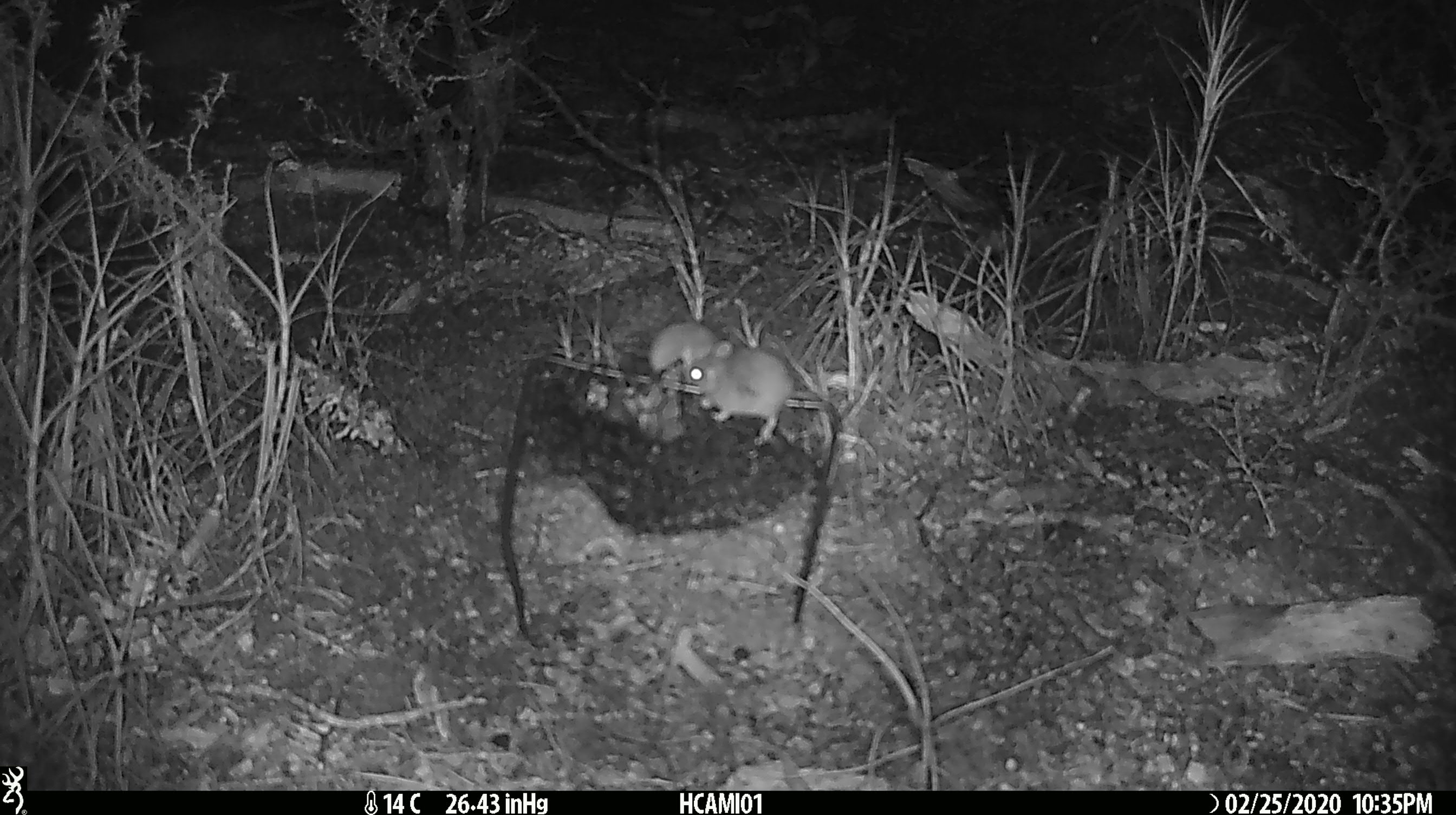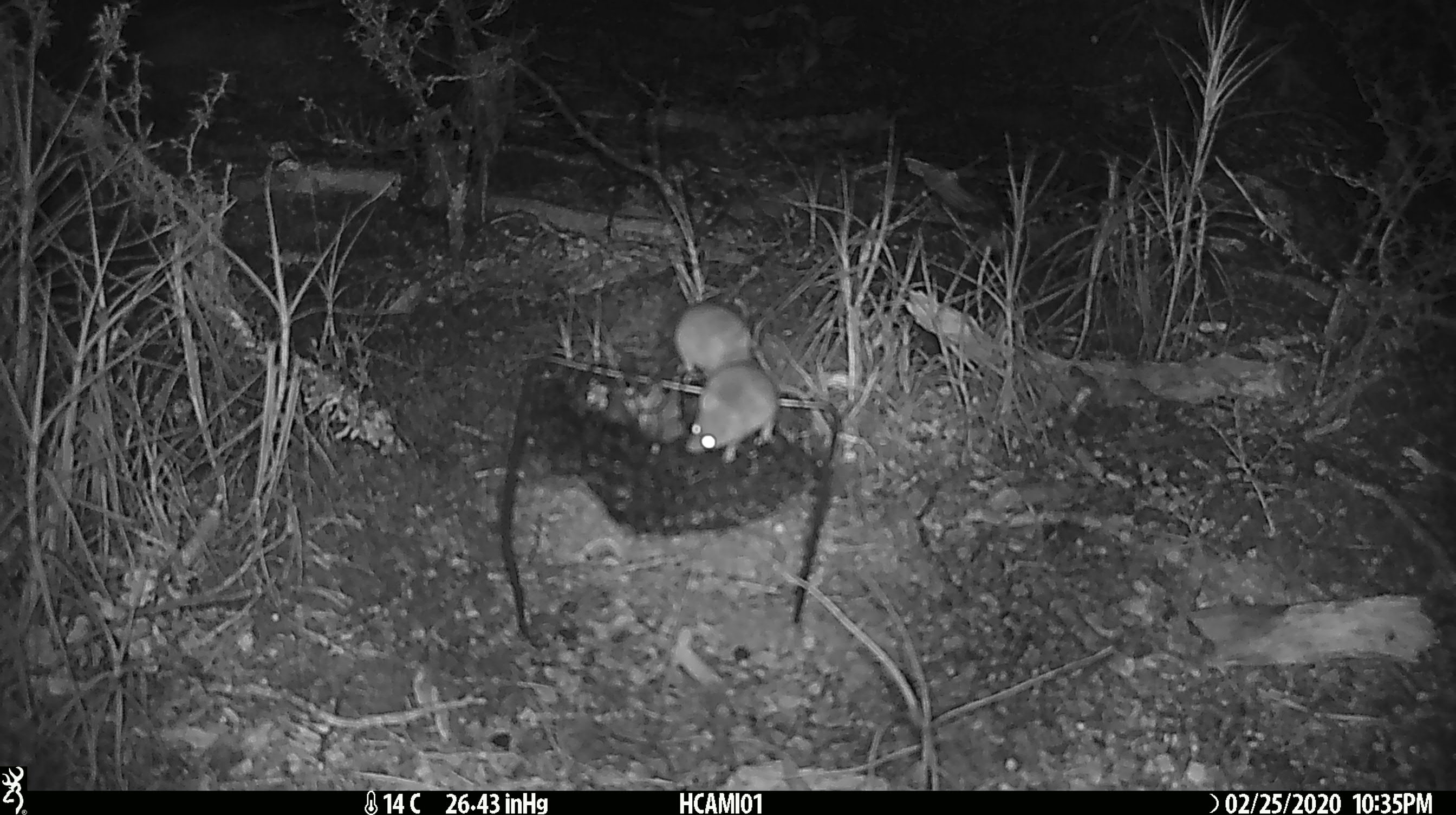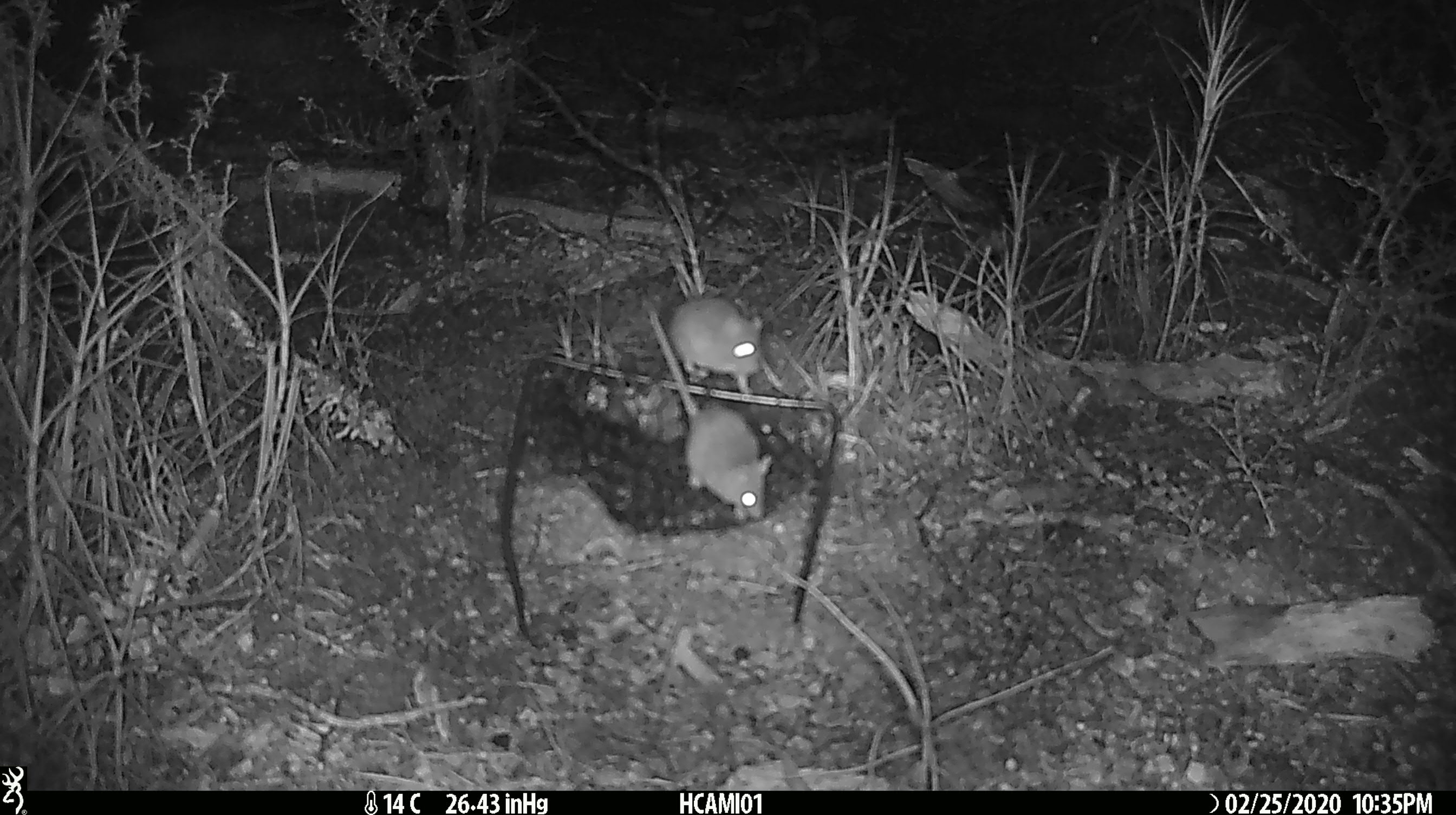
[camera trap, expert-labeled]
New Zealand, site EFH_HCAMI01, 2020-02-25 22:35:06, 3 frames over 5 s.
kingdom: Animalia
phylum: Chordata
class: Mammalia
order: Rodentia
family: Muridae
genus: Mus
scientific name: Mus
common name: mouse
Mouse (Mus).